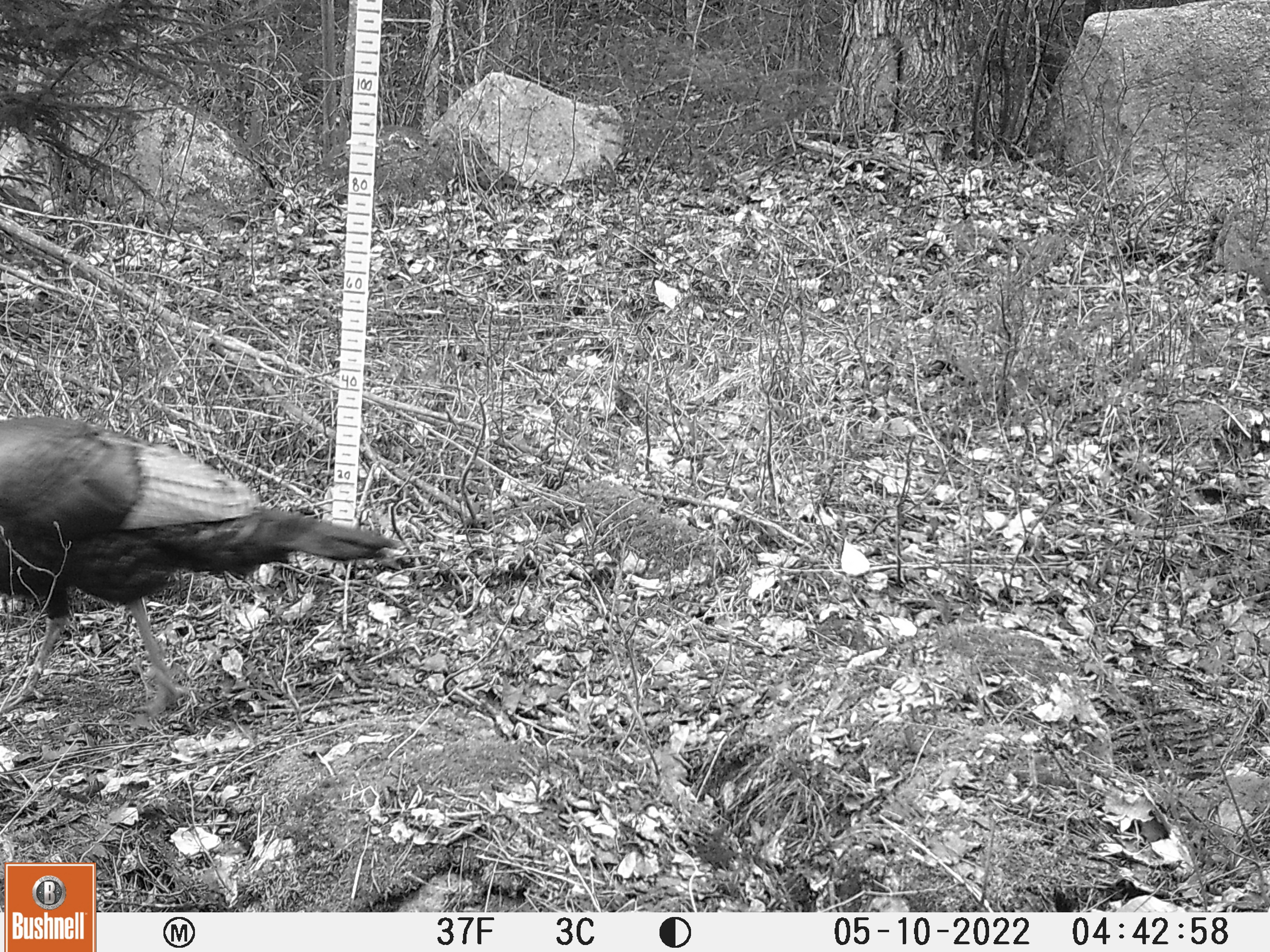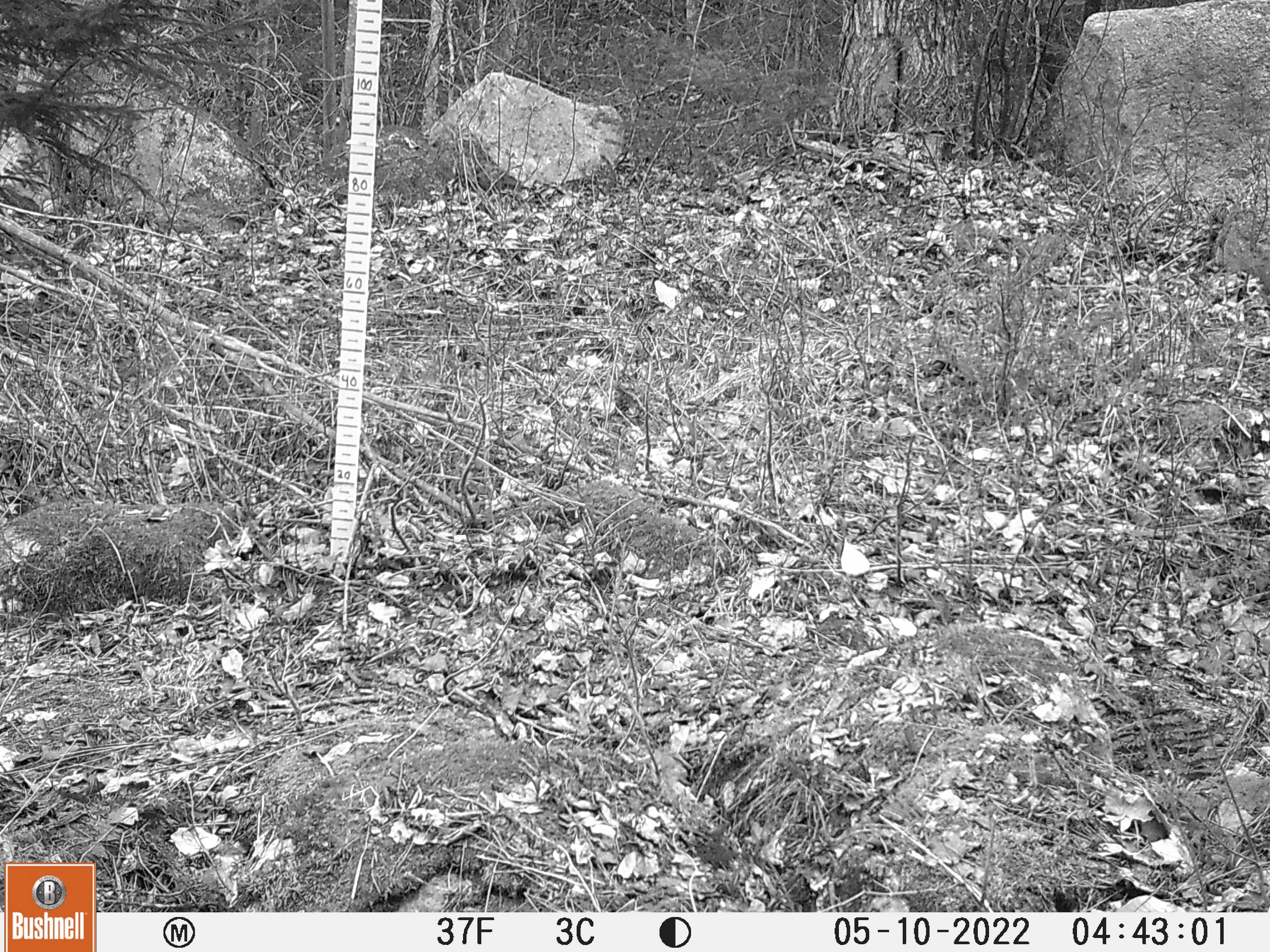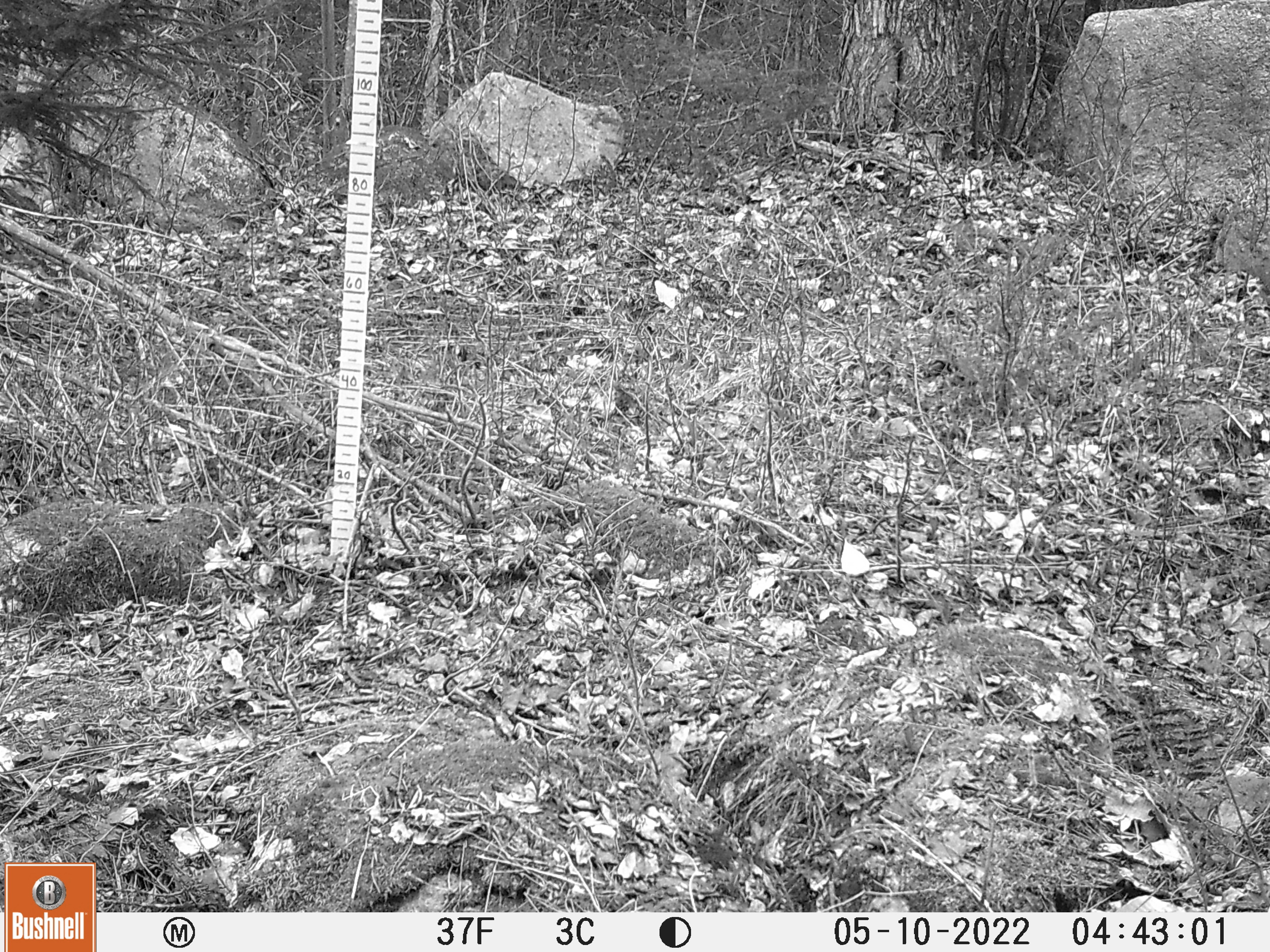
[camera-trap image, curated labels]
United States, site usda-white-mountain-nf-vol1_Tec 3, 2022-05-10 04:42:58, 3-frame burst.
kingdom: Animalia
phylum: Chordata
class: Aves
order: Galliformes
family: Phasianidae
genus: Meleagris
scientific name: Meleagris gallopavo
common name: wild turkey